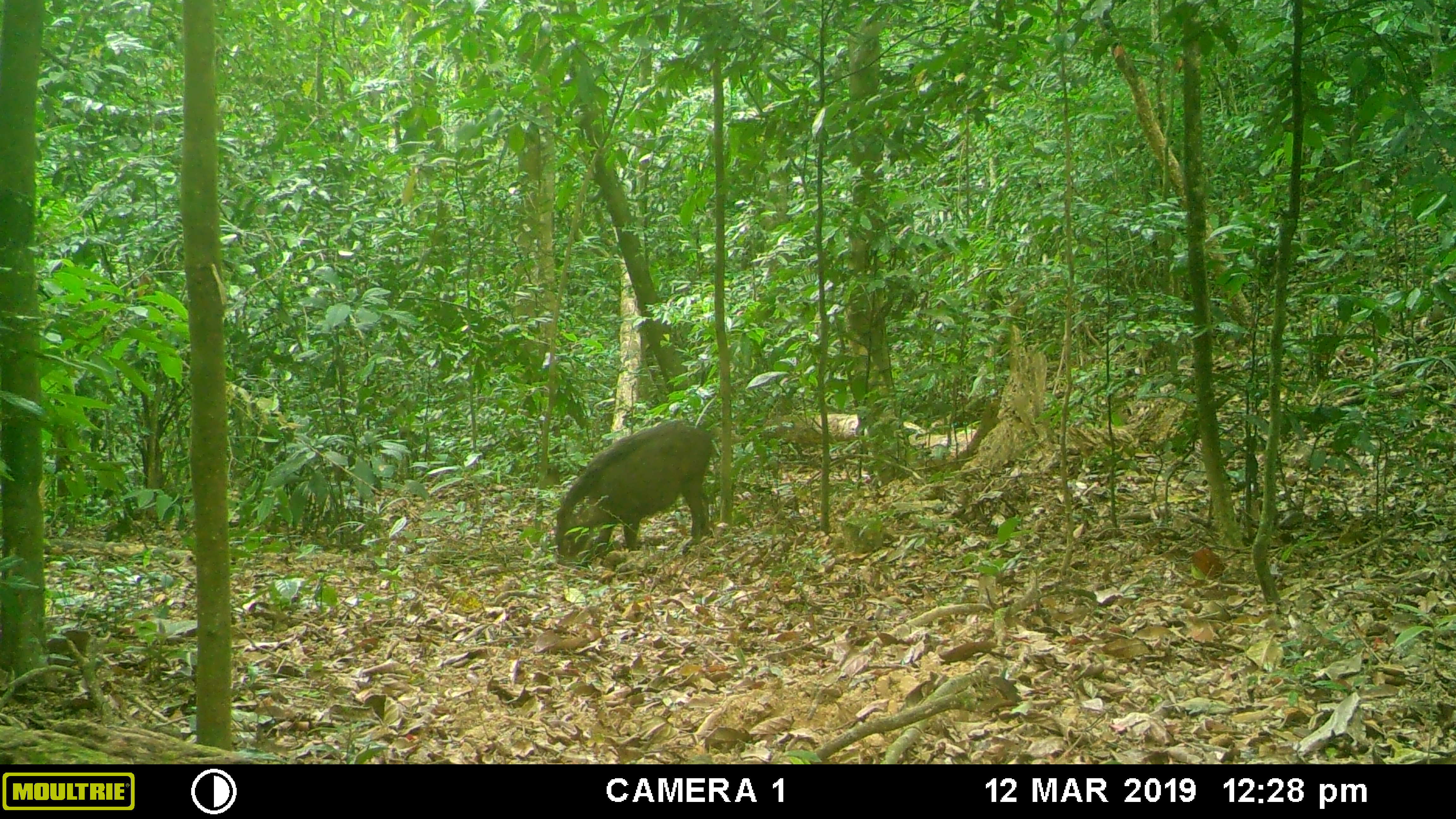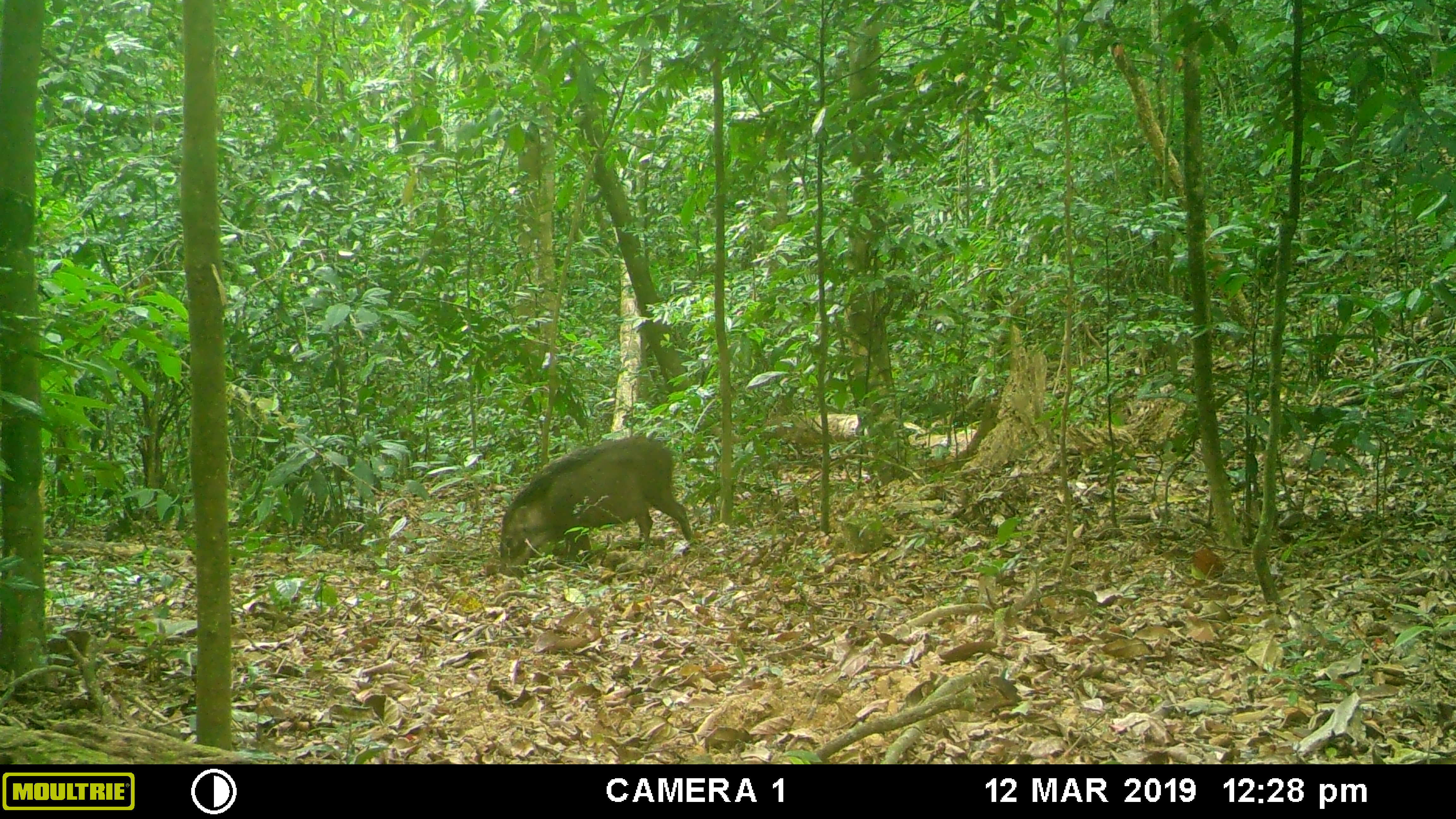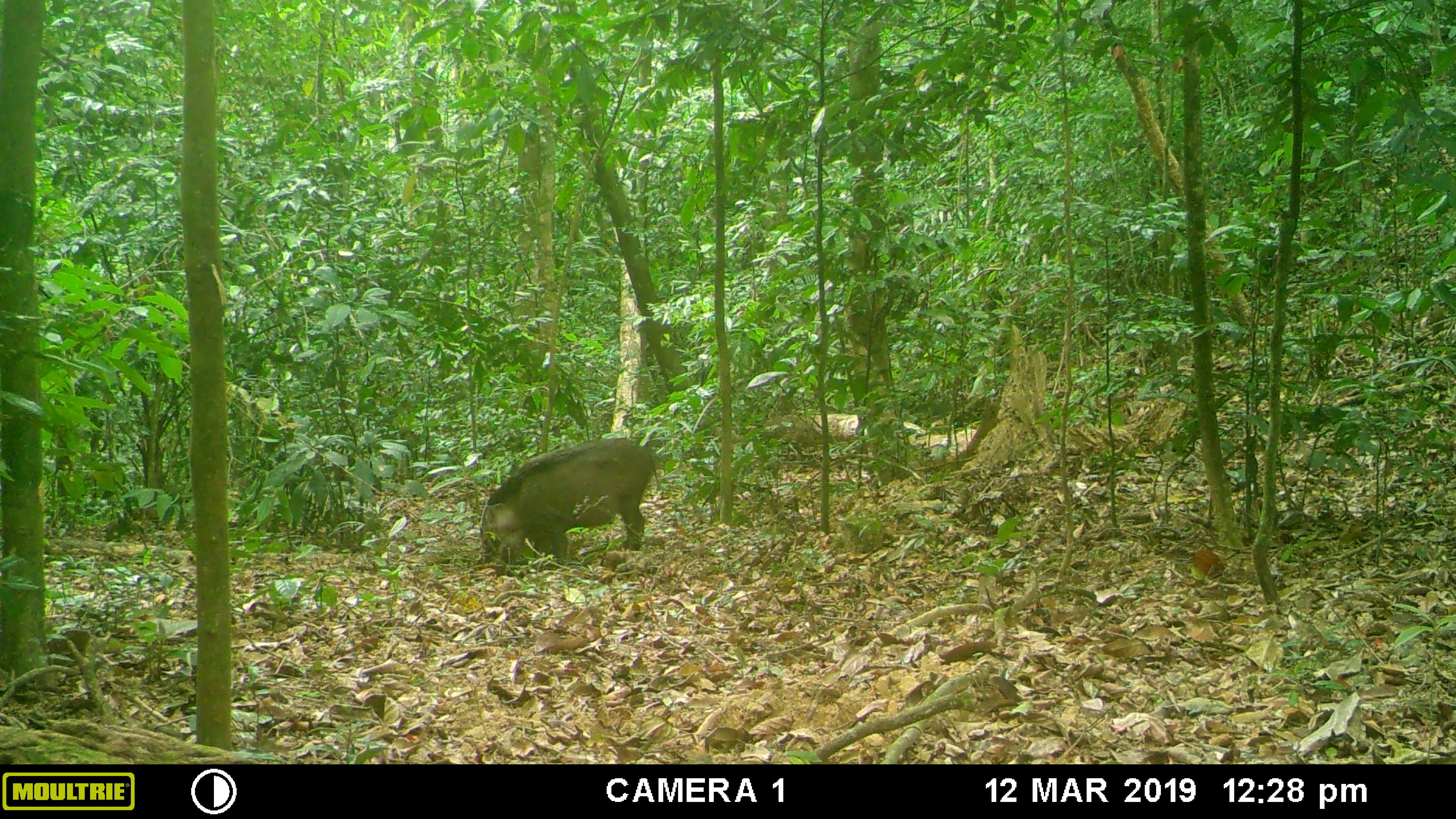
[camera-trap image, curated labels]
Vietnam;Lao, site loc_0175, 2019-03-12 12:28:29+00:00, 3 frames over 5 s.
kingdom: Animalia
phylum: Chordata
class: Mammalia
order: Artiodactyla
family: Suidae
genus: Sus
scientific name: Sus scrofa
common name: eurasian wild pig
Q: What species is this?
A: Eurasian wild pig (Sus scrofa).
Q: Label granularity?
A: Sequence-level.